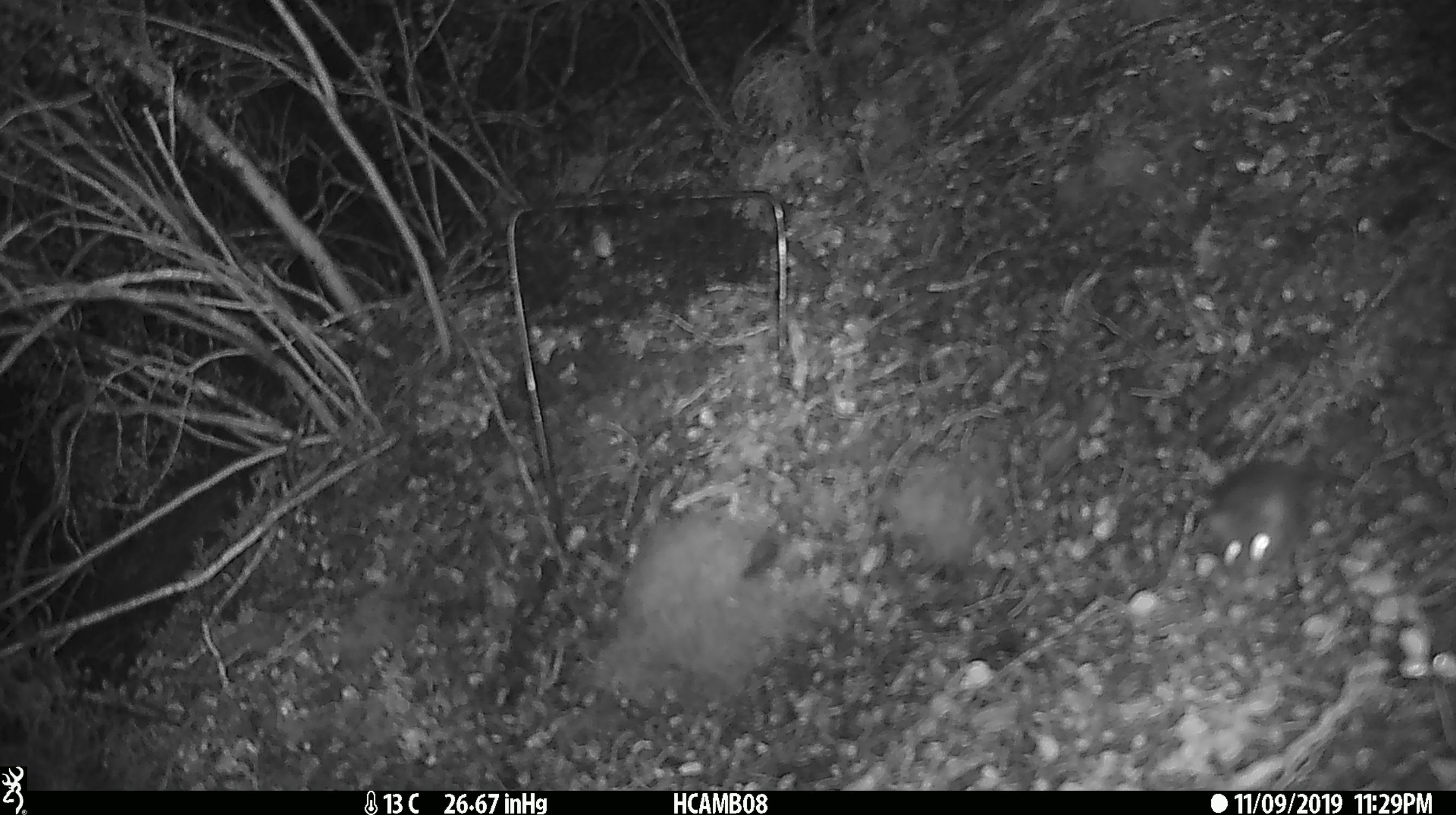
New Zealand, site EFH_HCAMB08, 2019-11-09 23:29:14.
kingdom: Animalia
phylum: Chordata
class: Mammalia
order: Rodentia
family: Muridae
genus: Mus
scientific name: Mus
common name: mouse